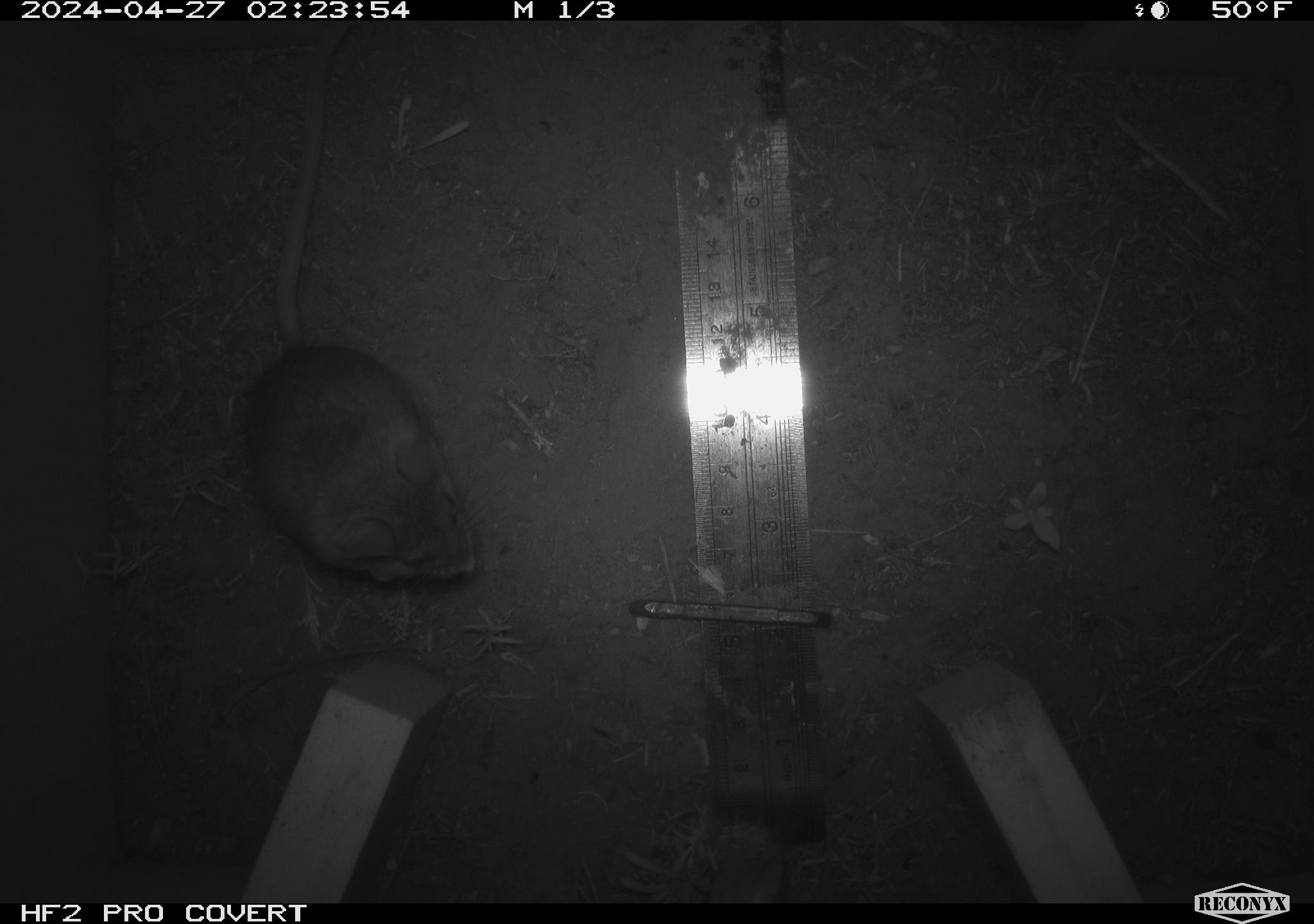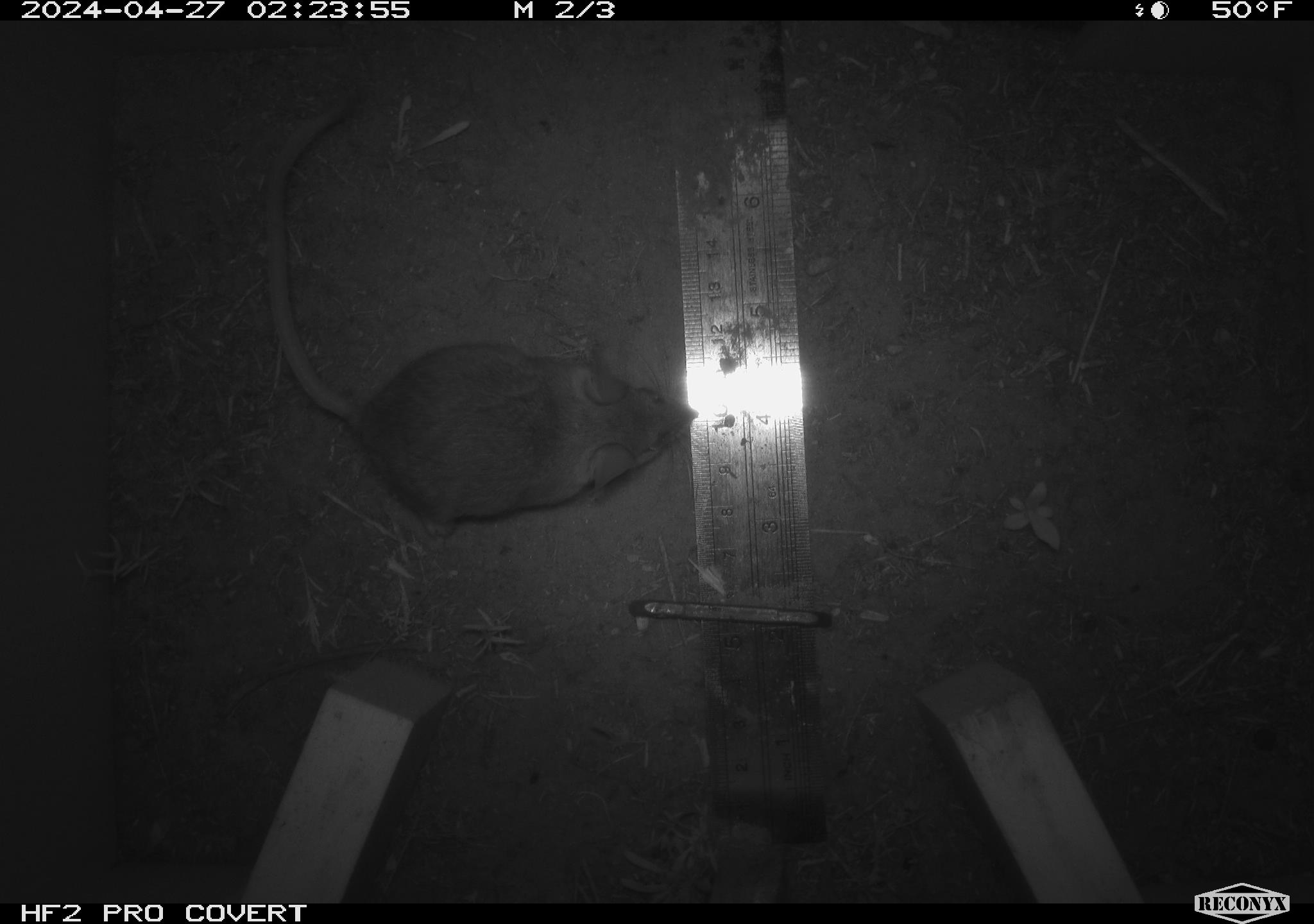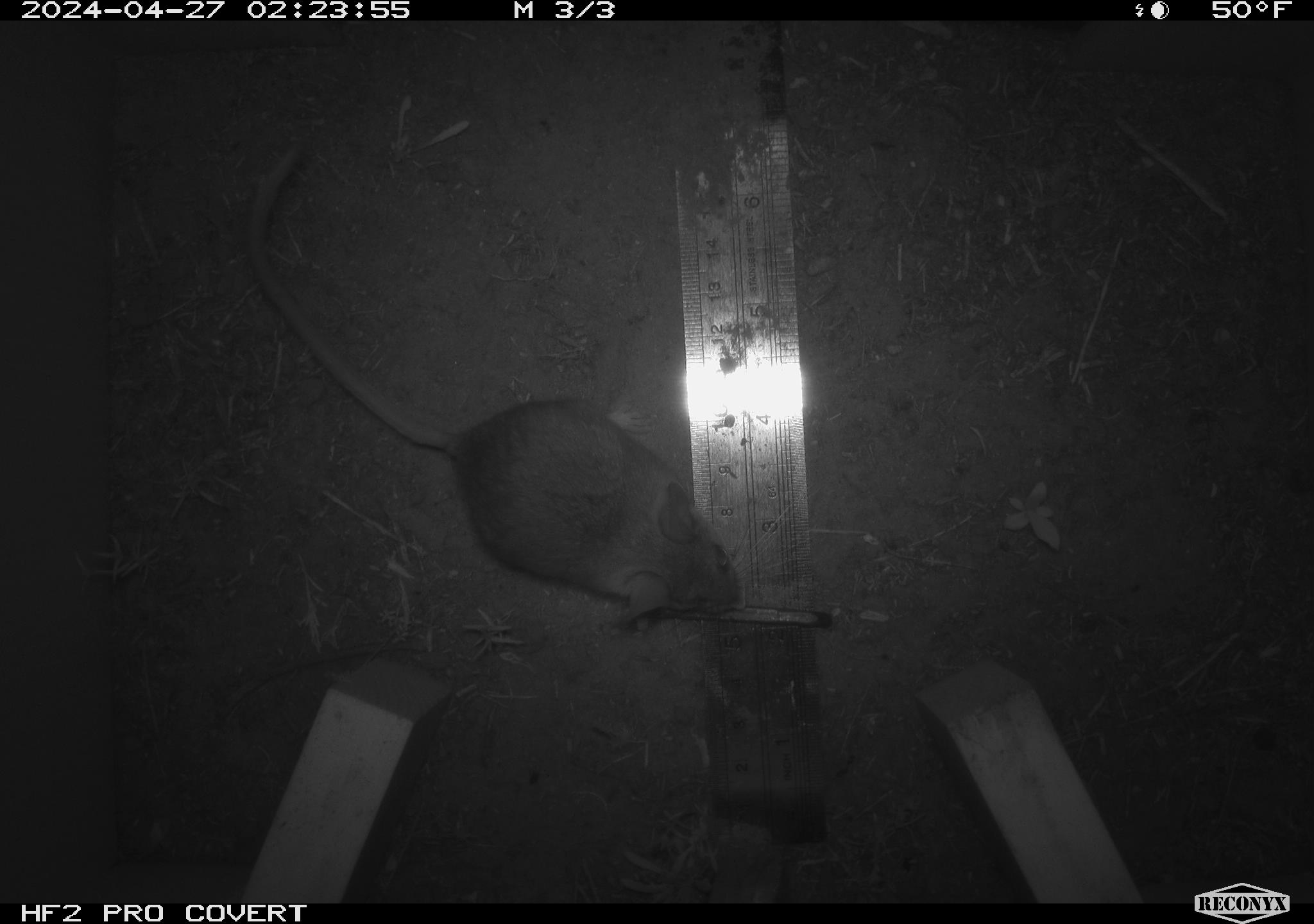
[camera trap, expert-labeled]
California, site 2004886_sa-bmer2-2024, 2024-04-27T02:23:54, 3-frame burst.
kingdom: Animalia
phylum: Chordata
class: Mammalia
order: Rodentia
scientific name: Rodentia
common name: mouse species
Mouse species (Rodentia).